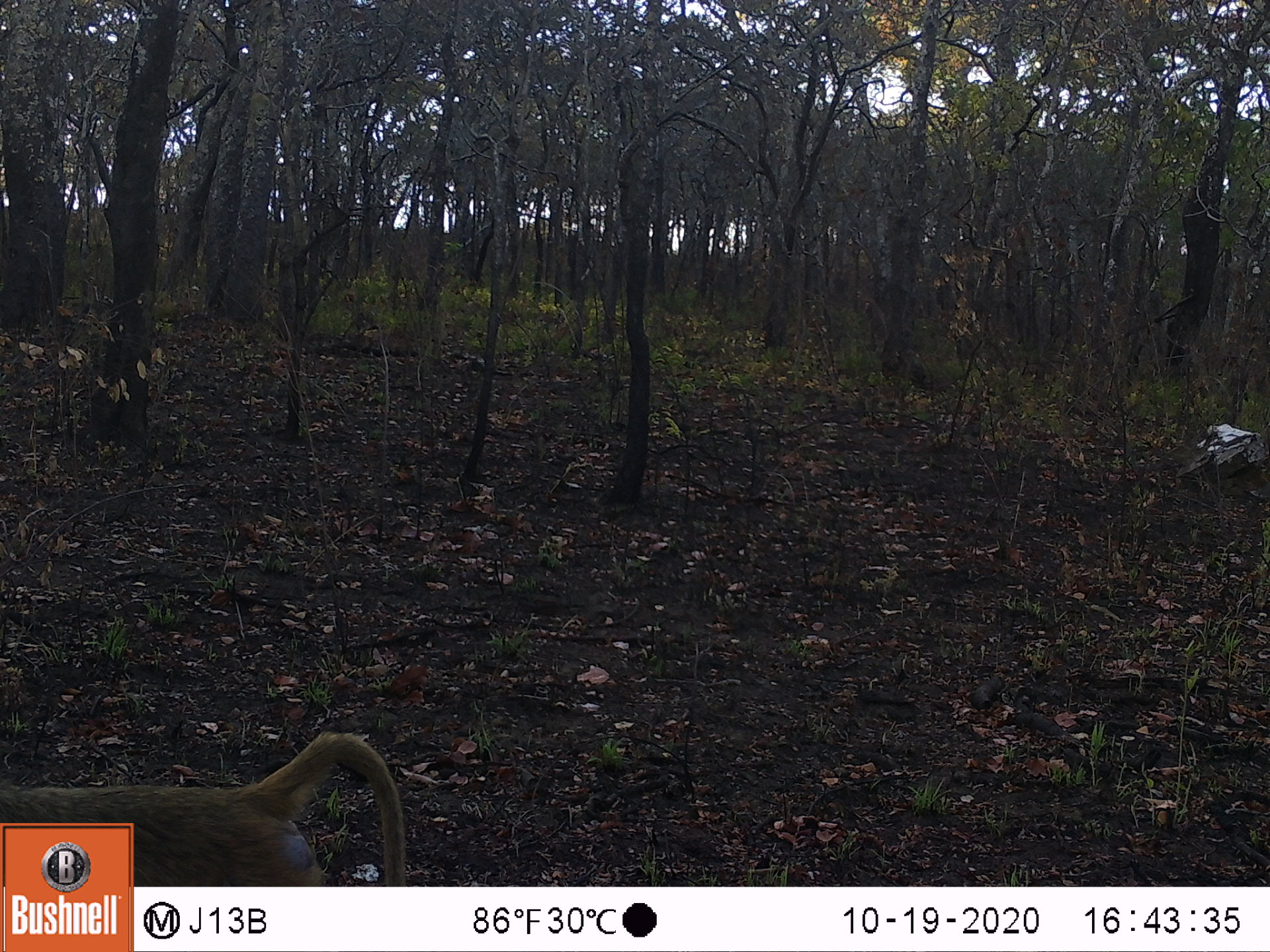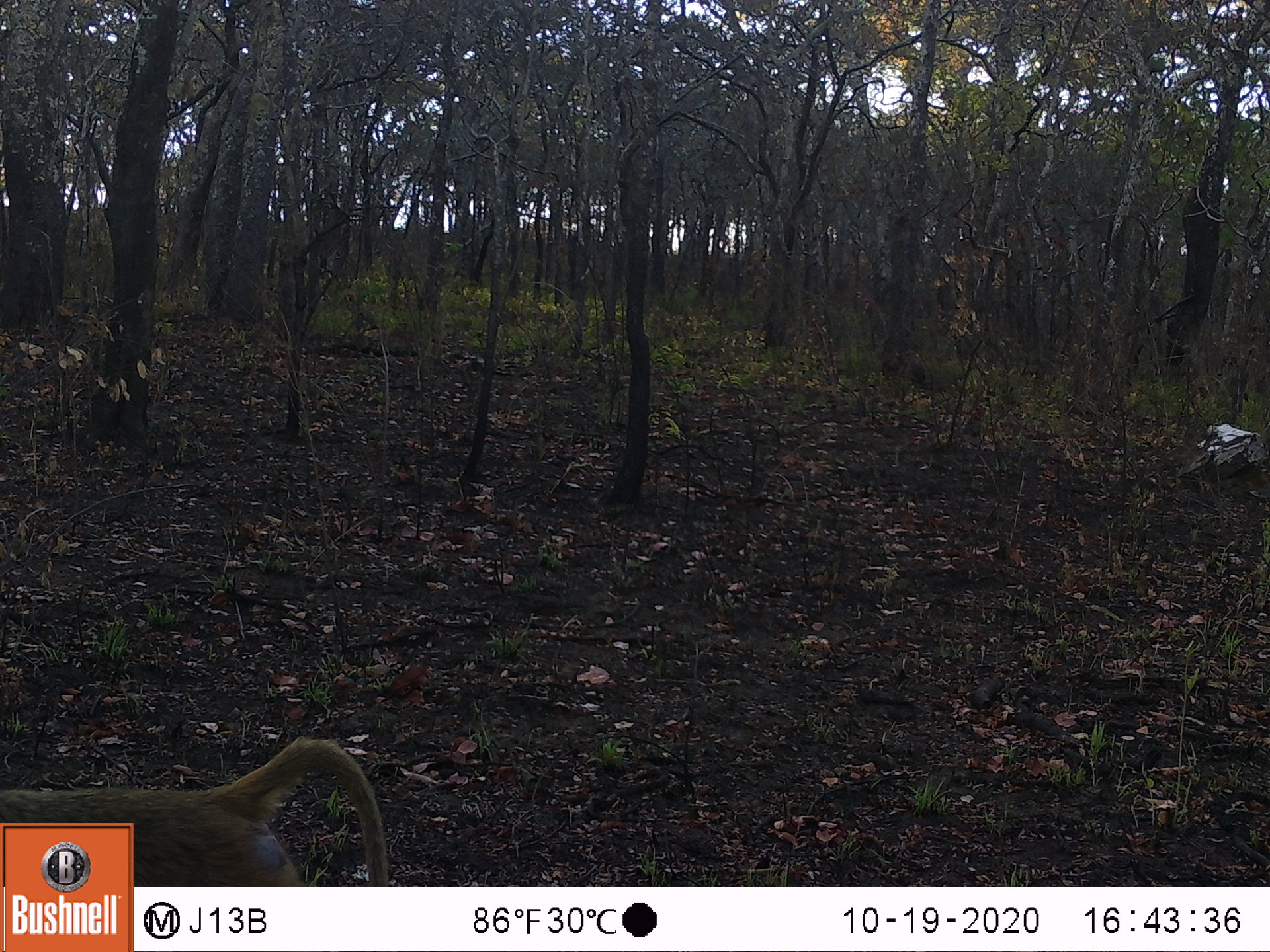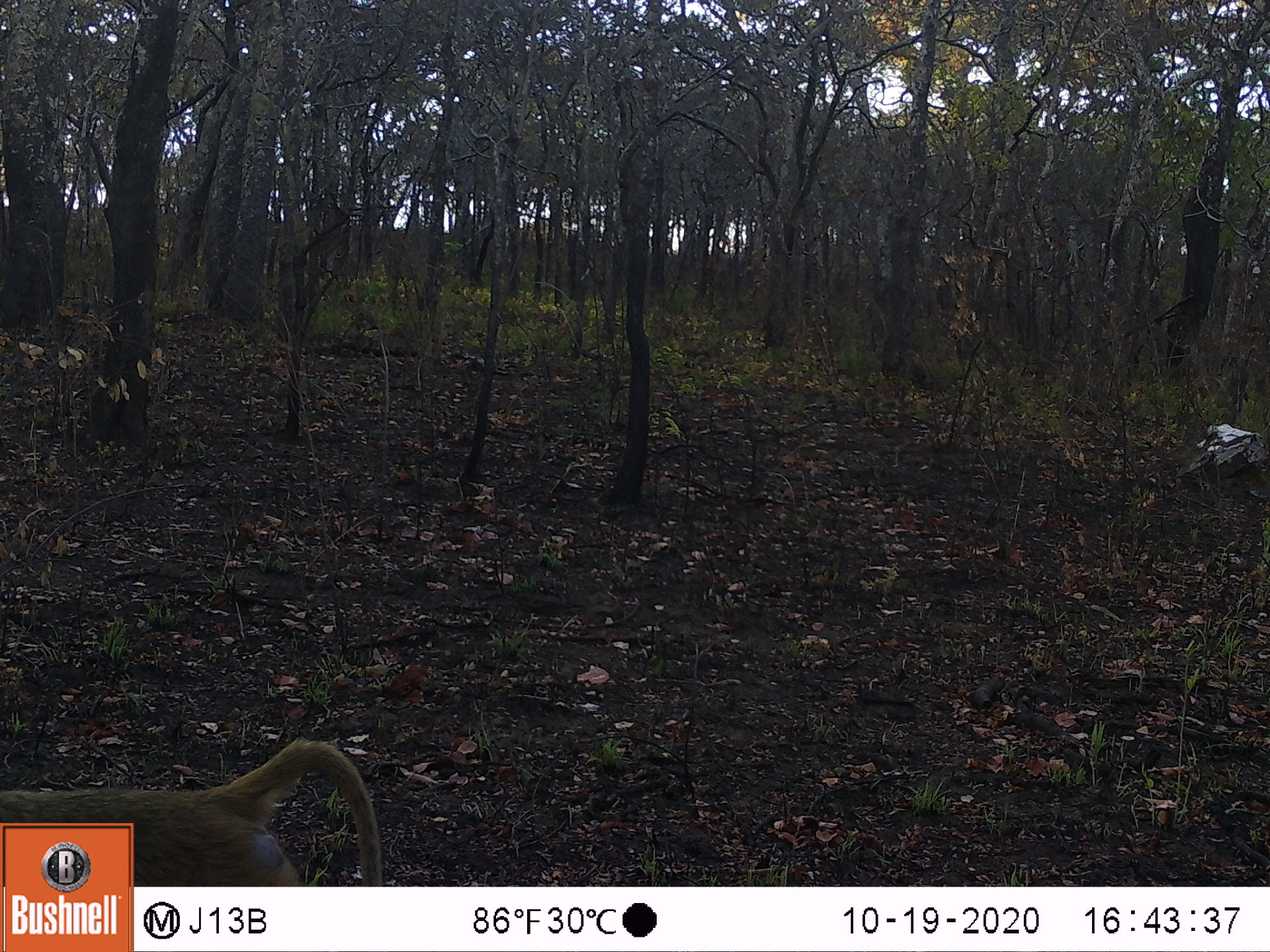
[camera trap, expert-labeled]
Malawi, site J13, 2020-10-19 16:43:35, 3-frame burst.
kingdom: Animalia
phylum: Chordata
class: Mammalia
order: Primates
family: Cercopithecidae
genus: Papio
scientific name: Papio cynocephalus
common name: yellow baboon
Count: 1.